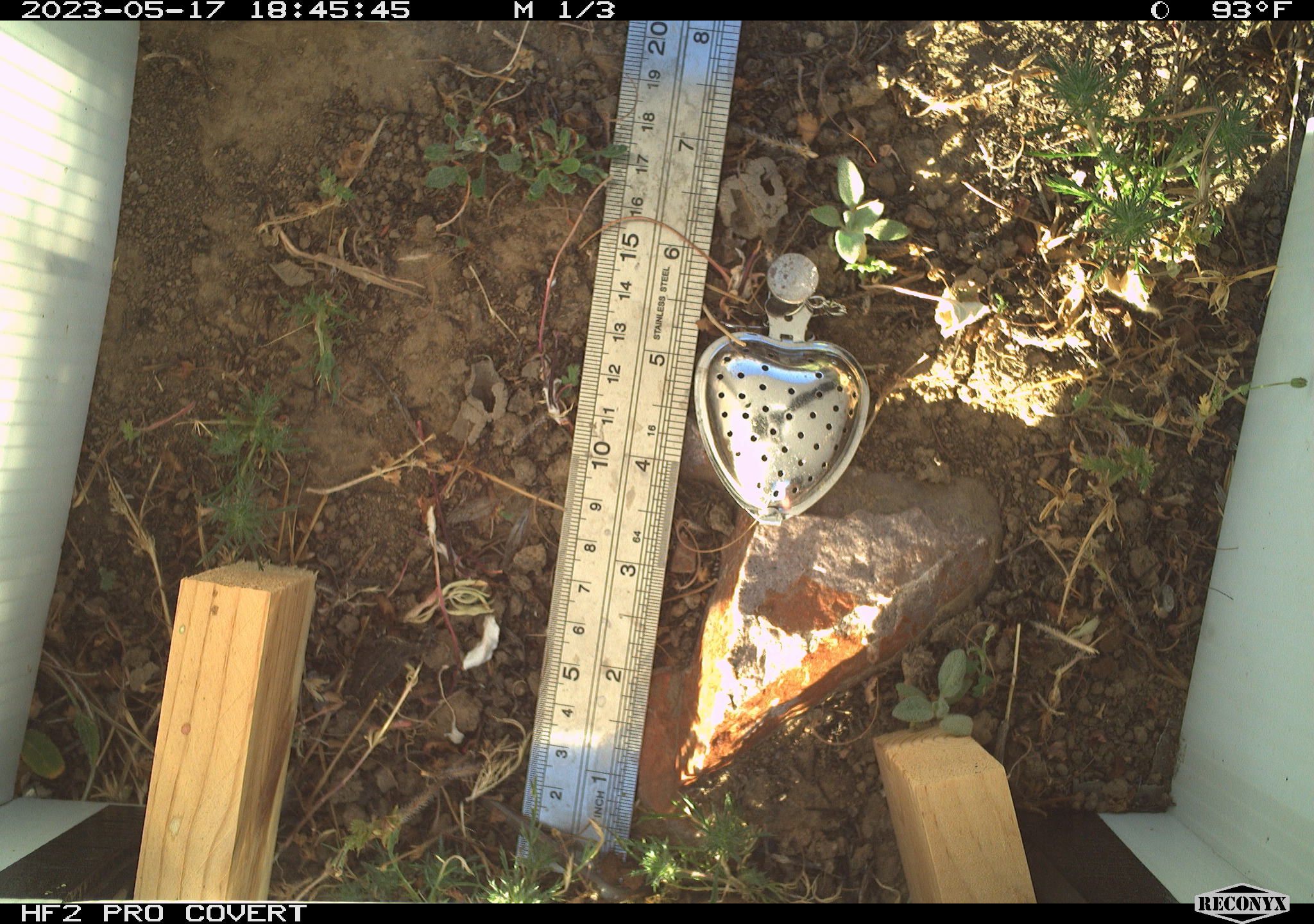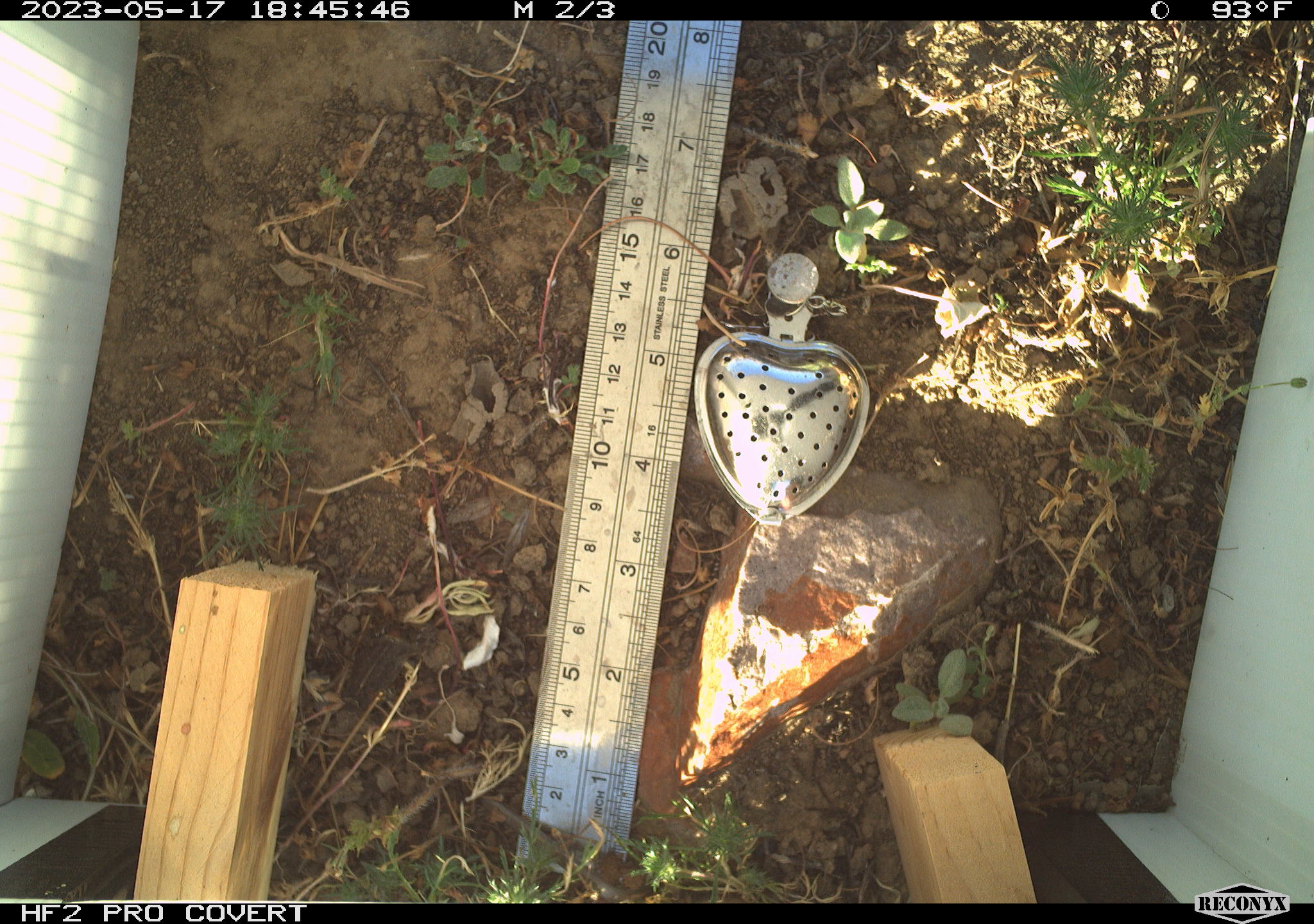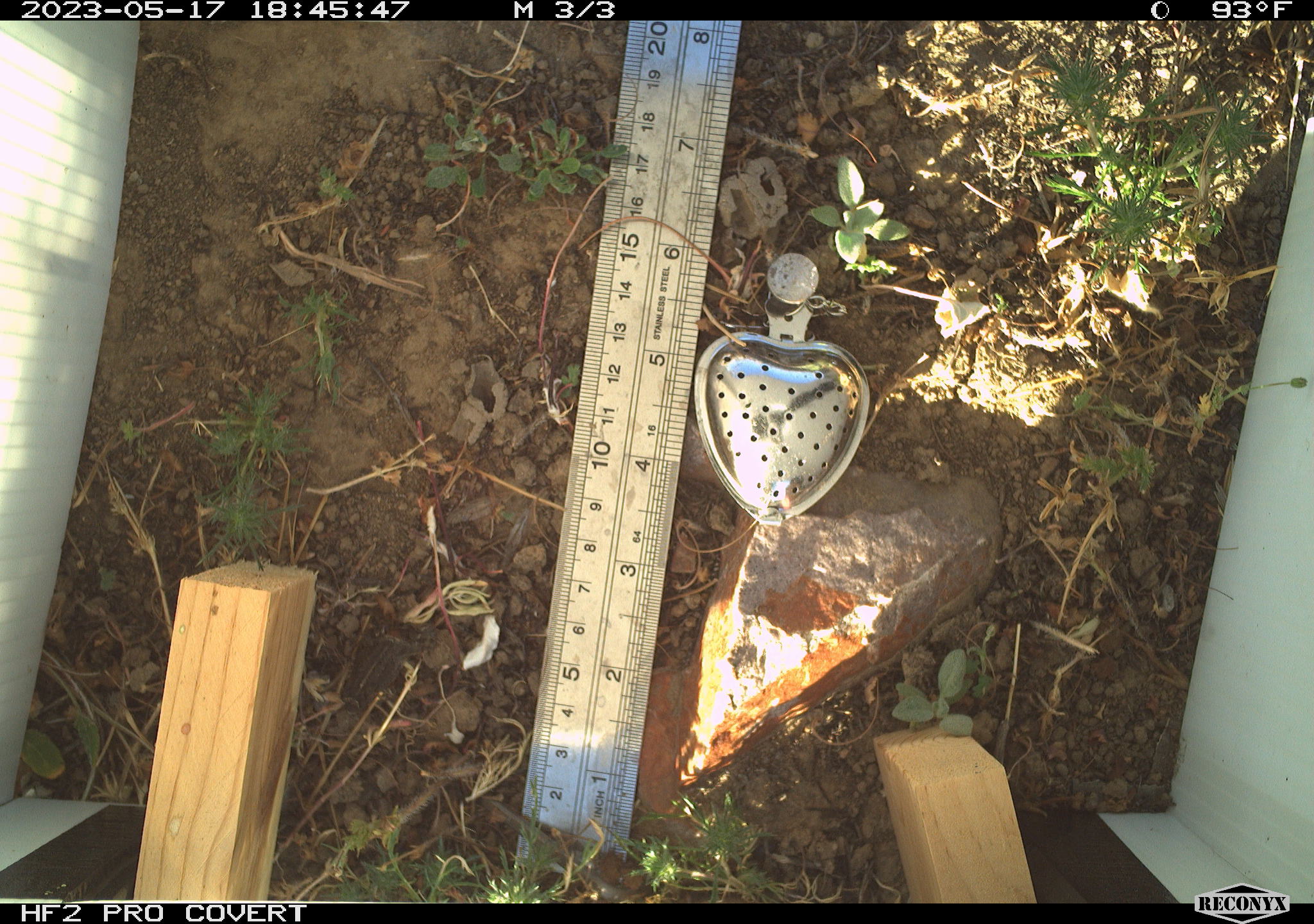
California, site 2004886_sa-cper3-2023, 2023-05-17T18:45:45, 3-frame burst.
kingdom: Animalia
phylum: Chordata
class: Amphibia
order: Anura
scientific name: Anura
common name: frogs